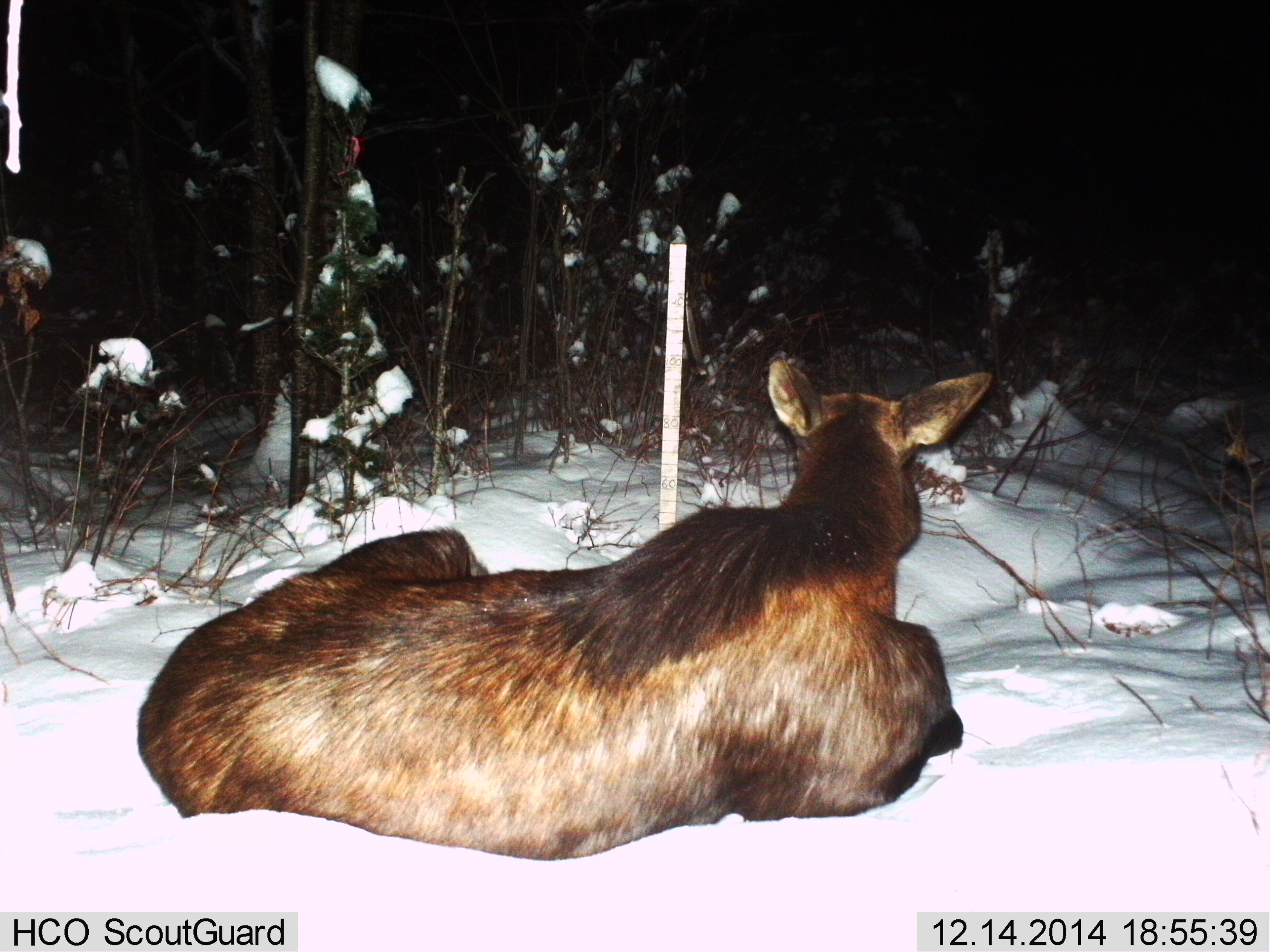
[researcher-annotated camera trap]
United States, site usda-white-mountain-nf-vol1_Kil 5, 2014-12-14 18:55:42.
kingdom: Animalia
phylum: Chordata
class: Mammalia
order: Artiodactyla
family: Cervidae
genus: Alces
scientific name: Alces alces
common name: moose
Moose (Alces alces).